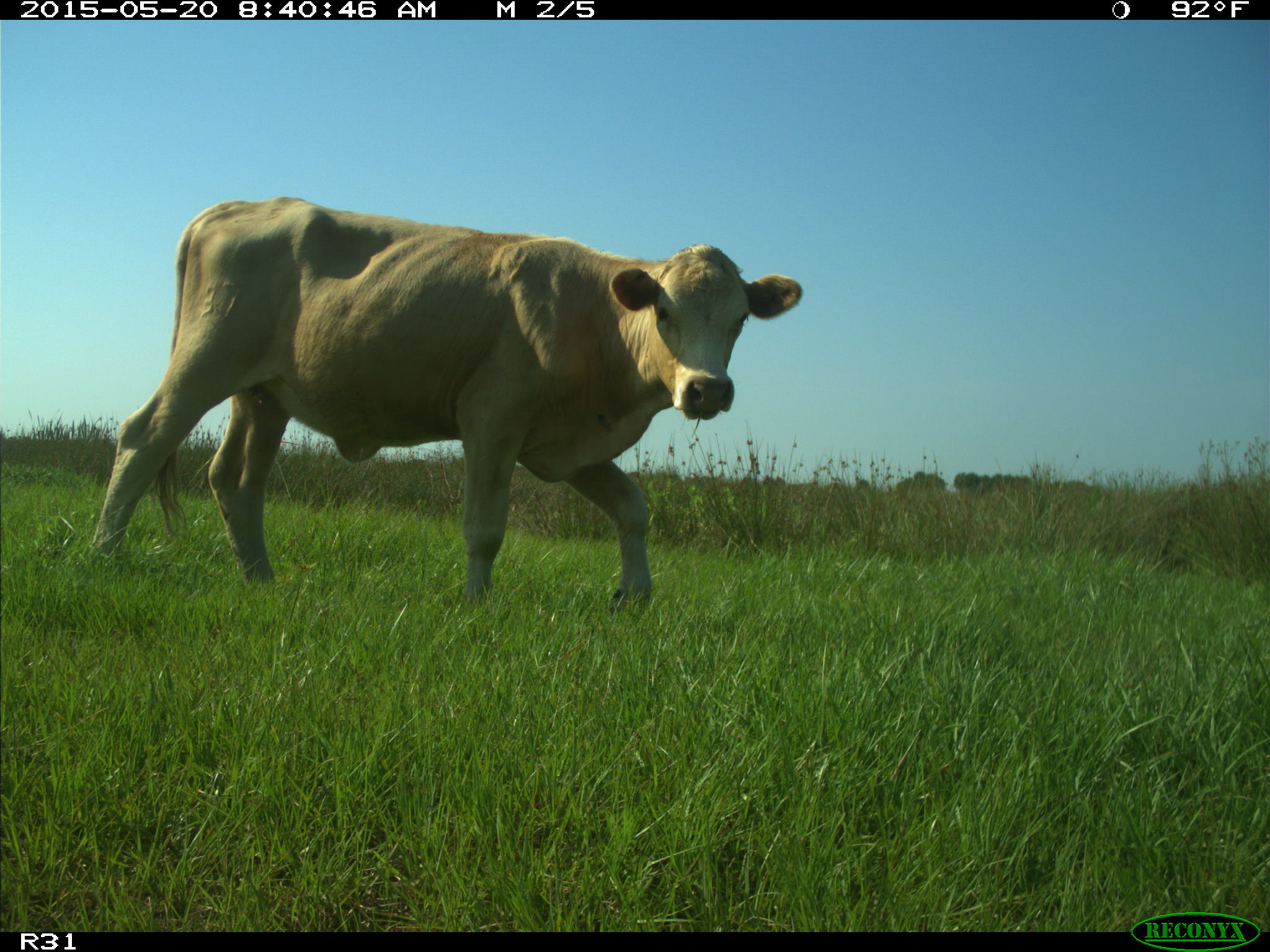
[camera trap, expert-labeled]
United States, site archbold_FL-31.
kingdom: Animalia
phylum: Chordata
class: Mammalia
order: Artiodactyla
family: Bovidae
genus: Bos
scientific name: Bos taurus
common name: domestic cow